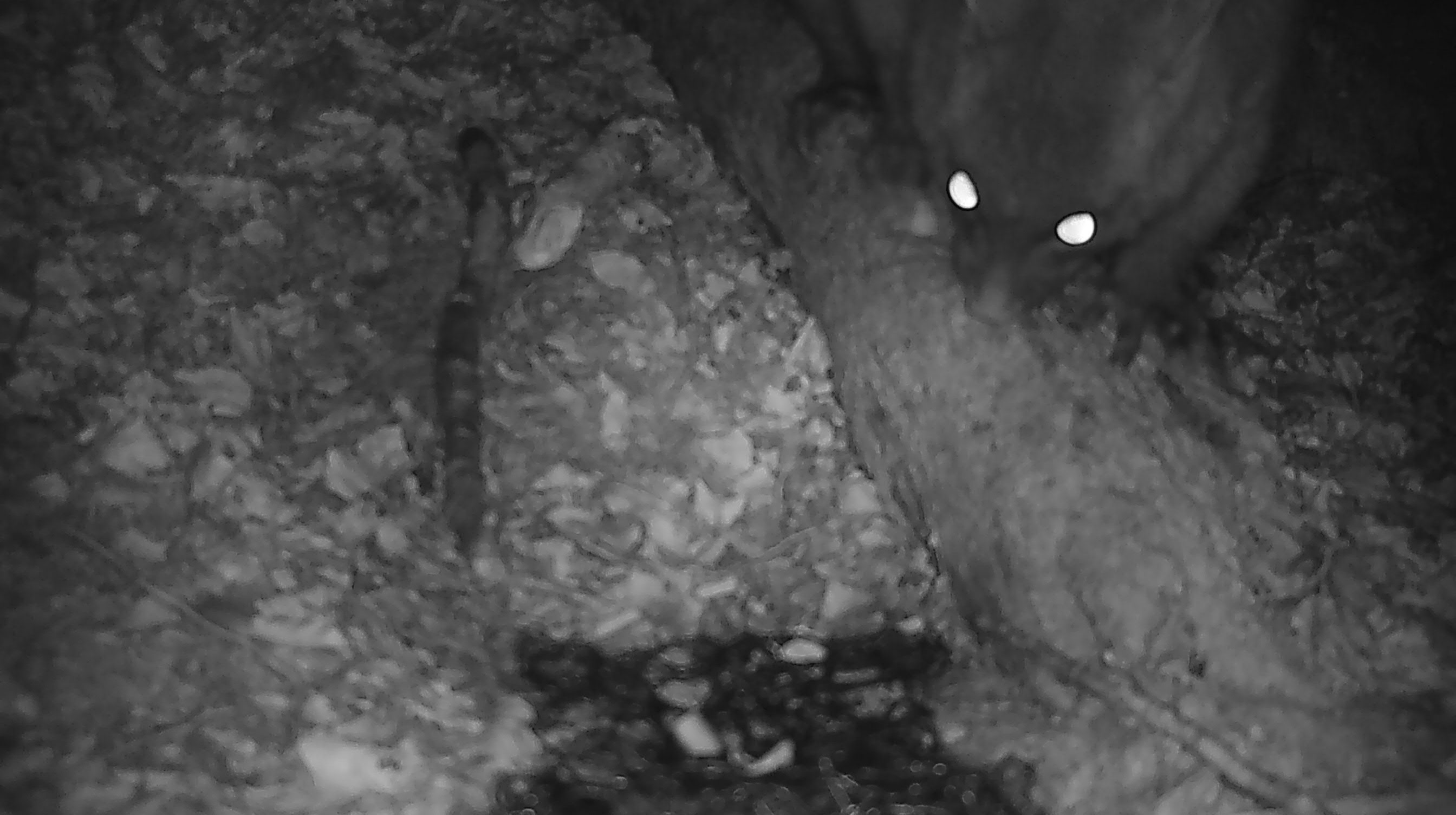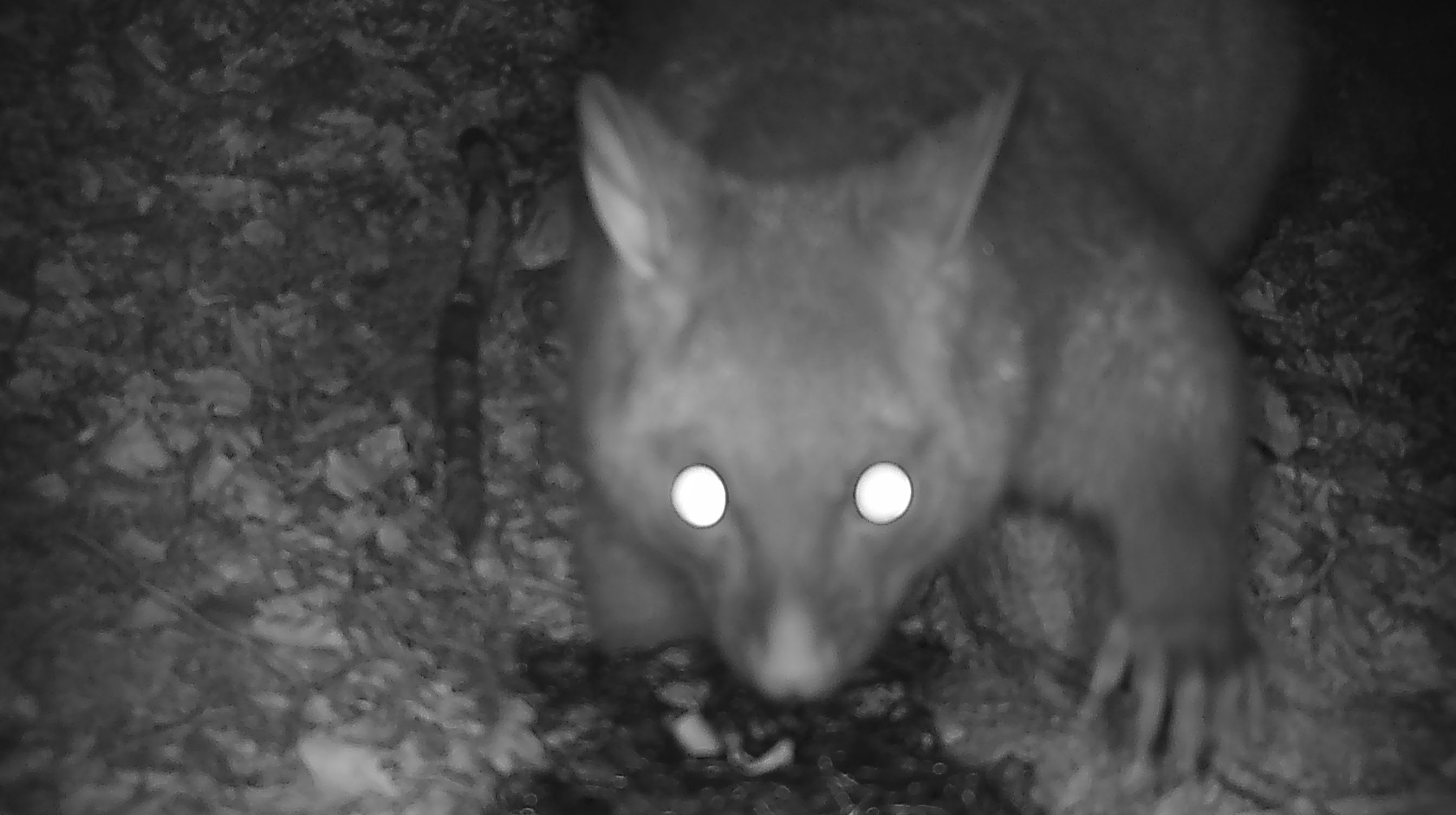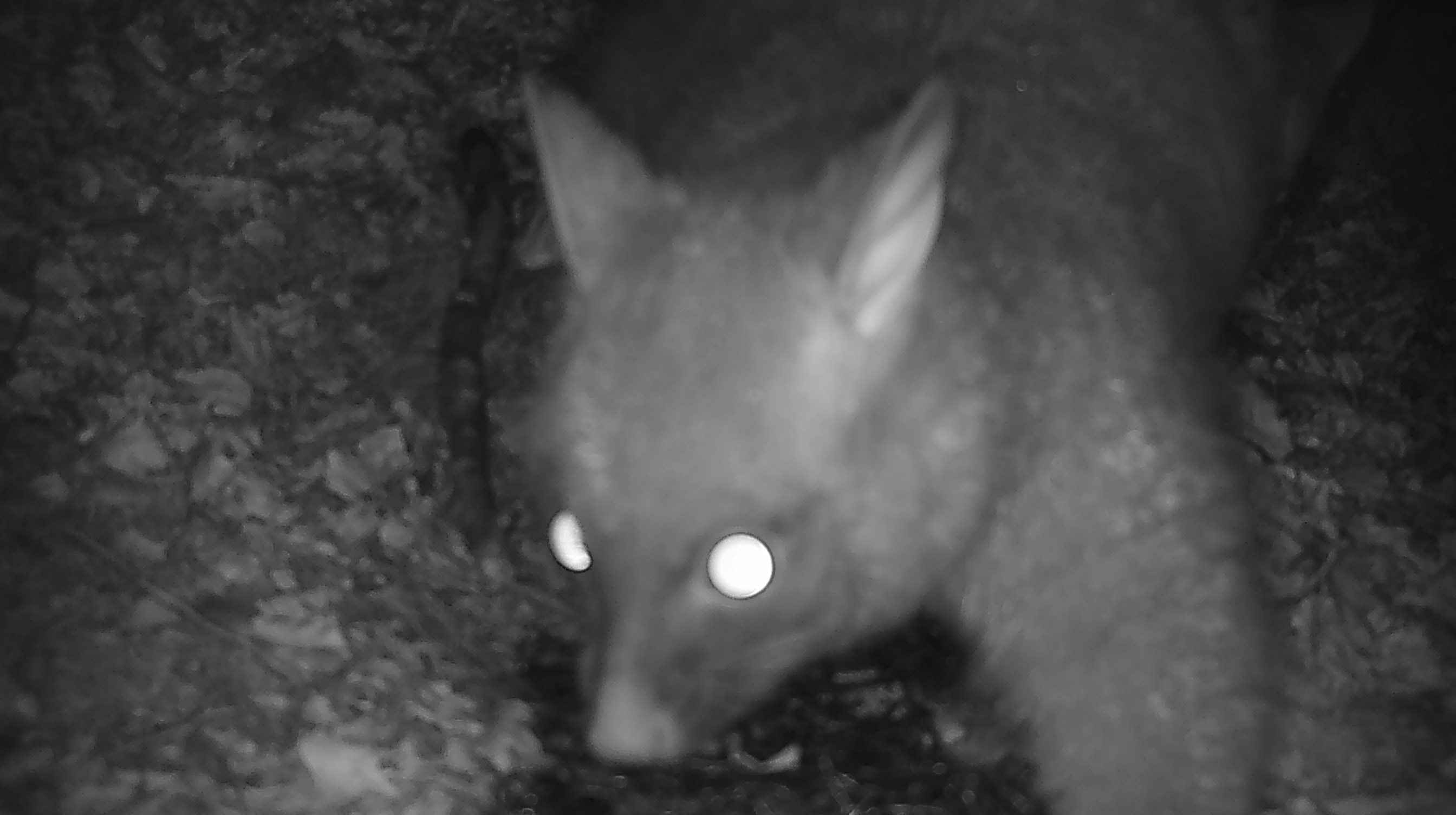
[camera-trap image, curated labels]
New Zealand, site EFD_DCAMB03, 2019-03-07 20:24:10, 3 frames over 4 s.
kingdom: Animalia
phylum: Chordata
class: Mammalia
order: Diprotodontia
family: Phalangeridae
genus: Trichosurus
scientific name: Trichosurus vulpecula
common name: common brushtail possum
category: possum